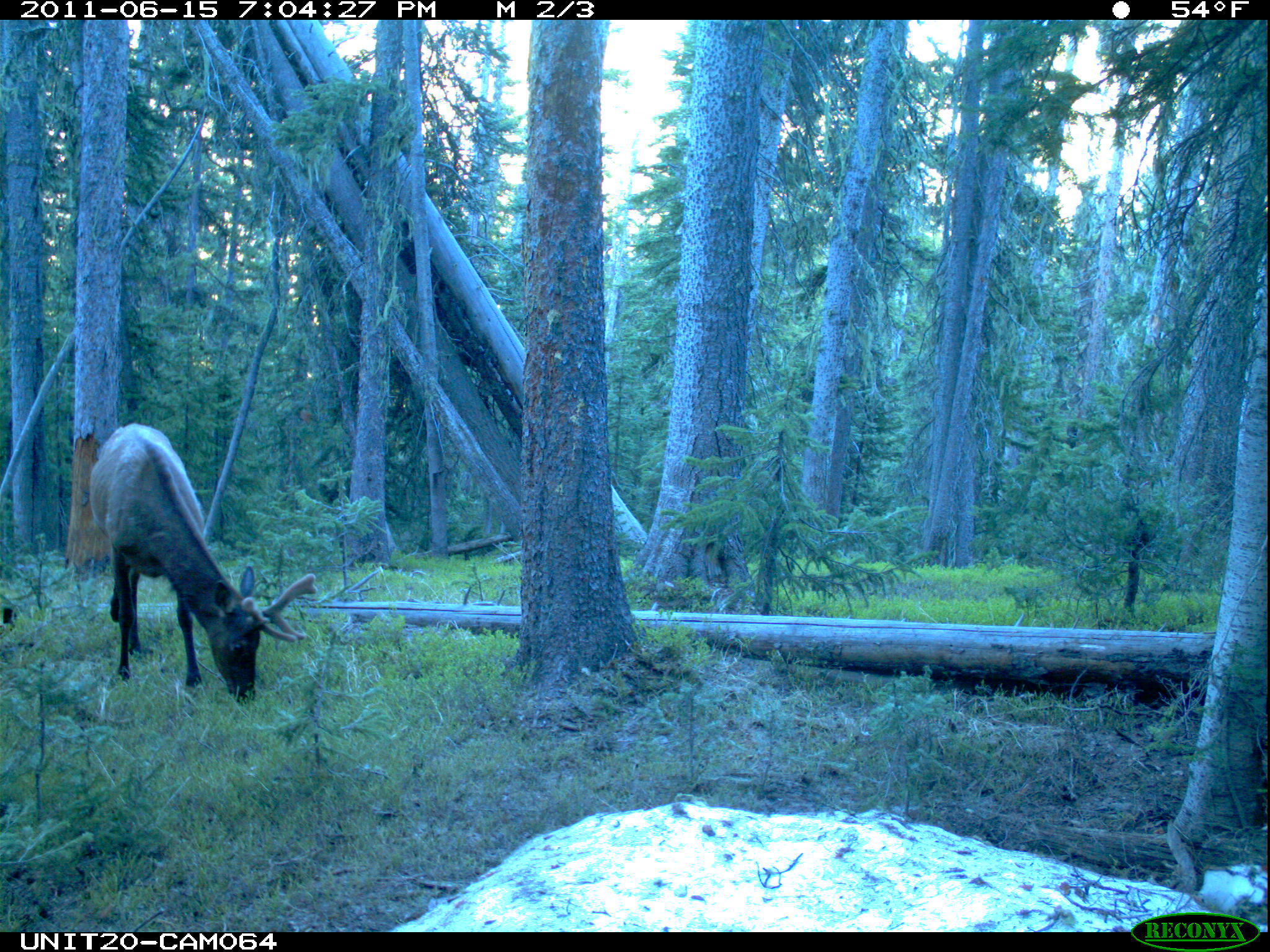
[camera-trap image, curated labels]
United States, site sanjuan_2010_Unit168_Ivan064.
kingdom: Animalia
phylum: Chordata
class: Mammalia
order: Artiodactyla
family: Cervidae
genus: Cervus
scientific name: Cervus elaphus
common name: red deer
Cervus elaphus (red deer).